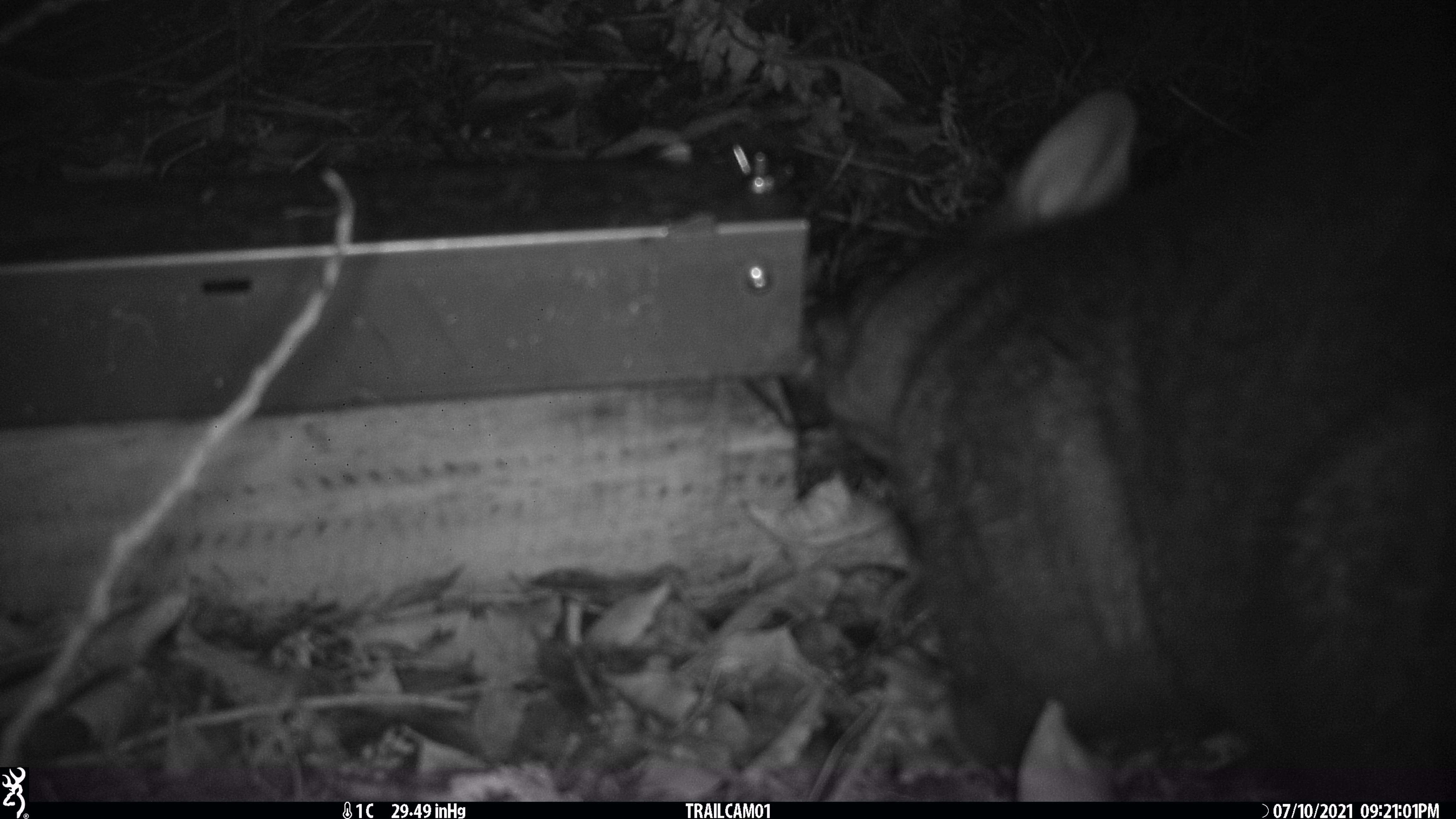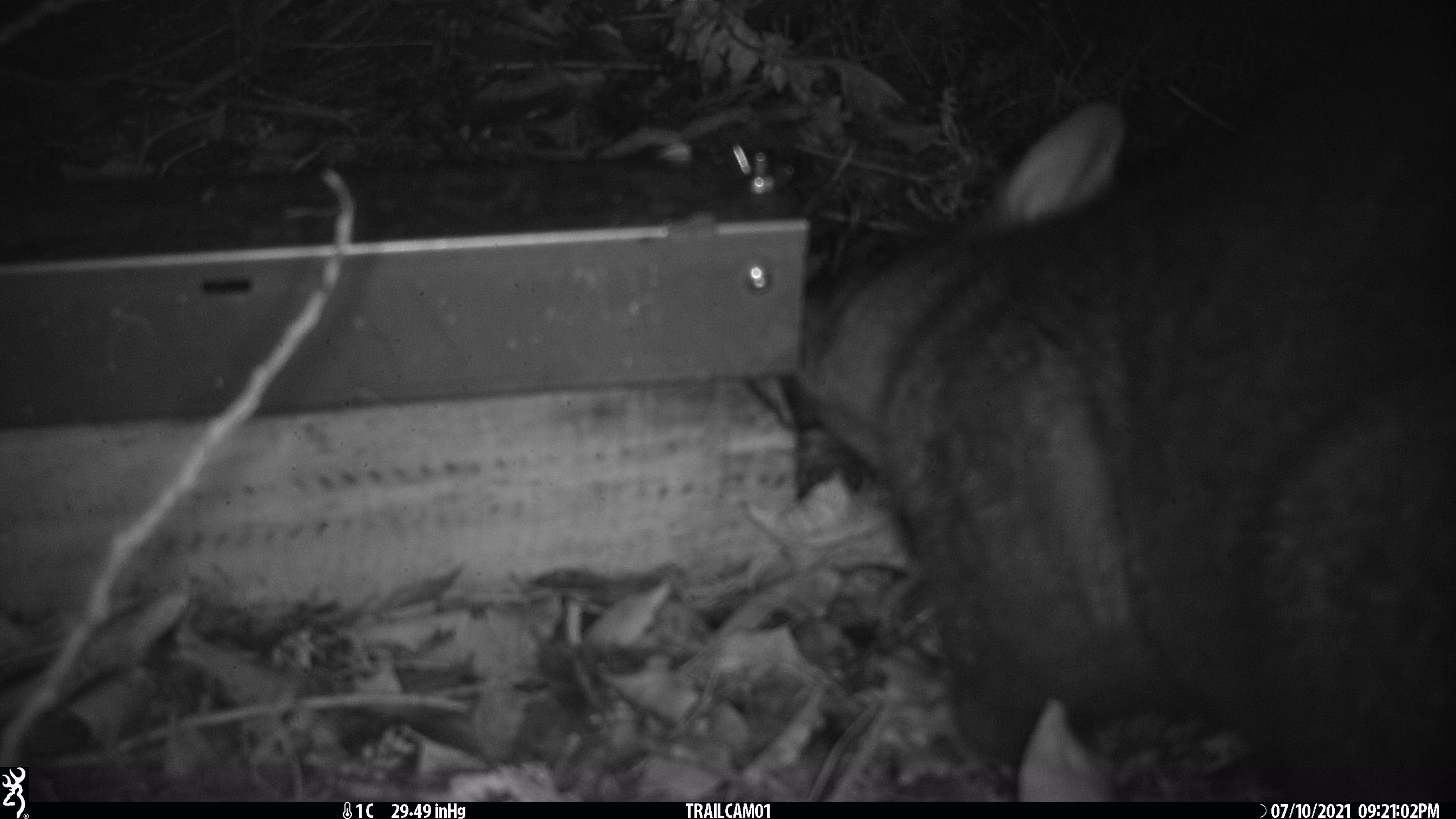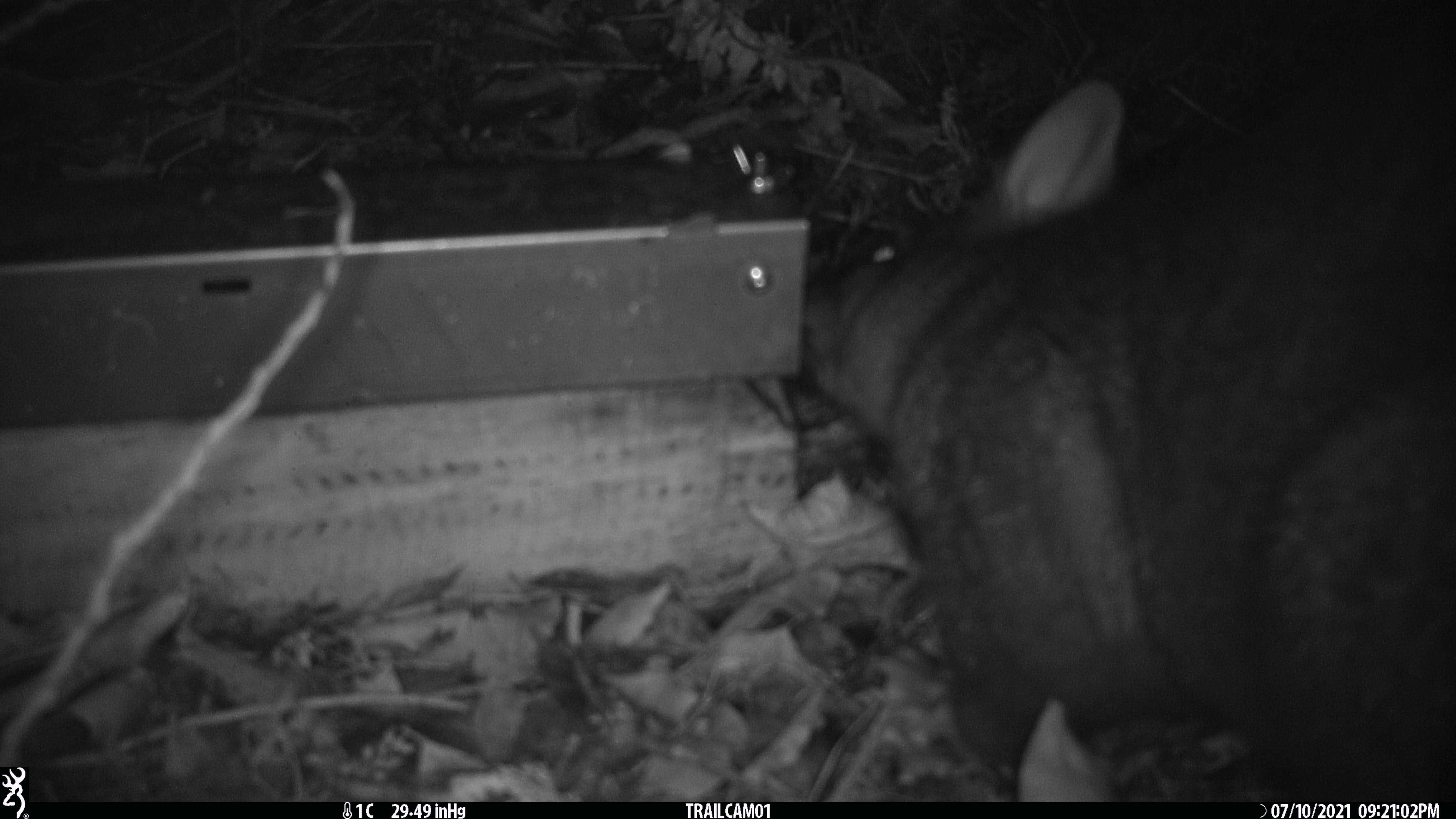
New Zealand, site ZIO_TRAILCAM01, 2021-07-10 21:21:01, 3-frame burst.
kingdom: Animalia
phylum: Chordata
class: Mammalia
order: Diprotodontia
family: Phalangeridae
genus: Trichosurus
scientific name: Trichosurus vulpecula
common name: common brushtail possum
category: possum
Possum (common brushtail possum) (Trichosurus vulpecula).